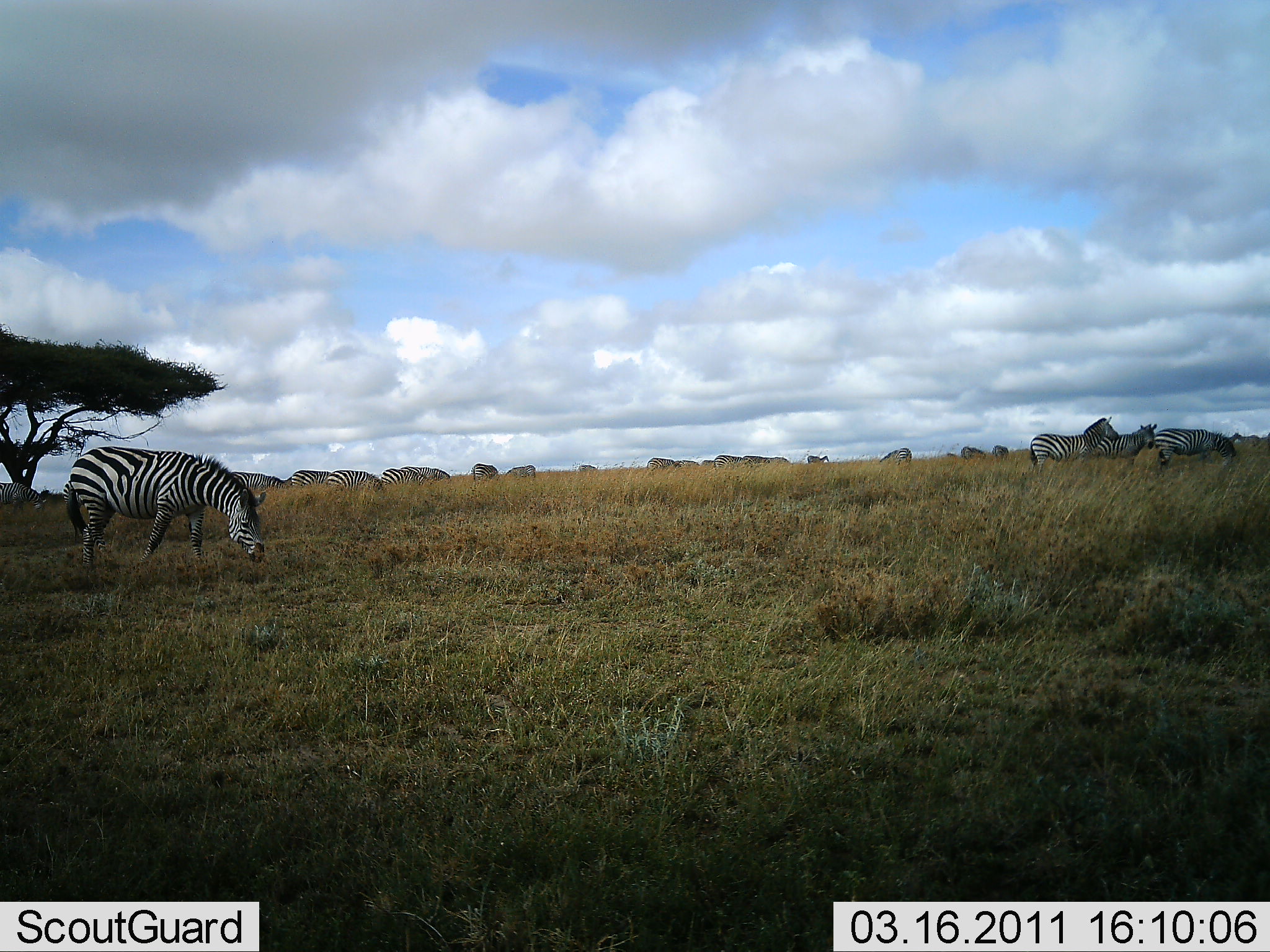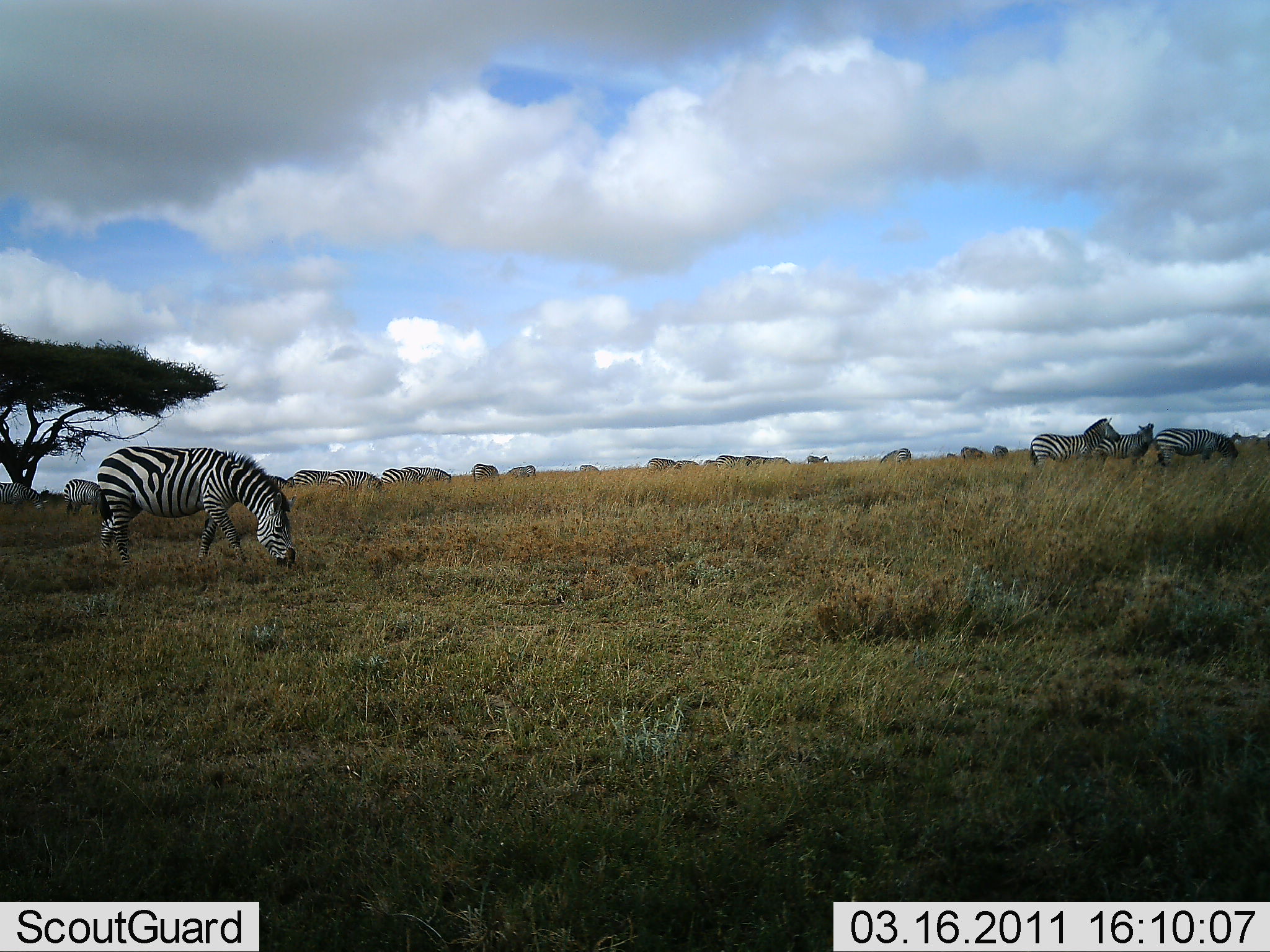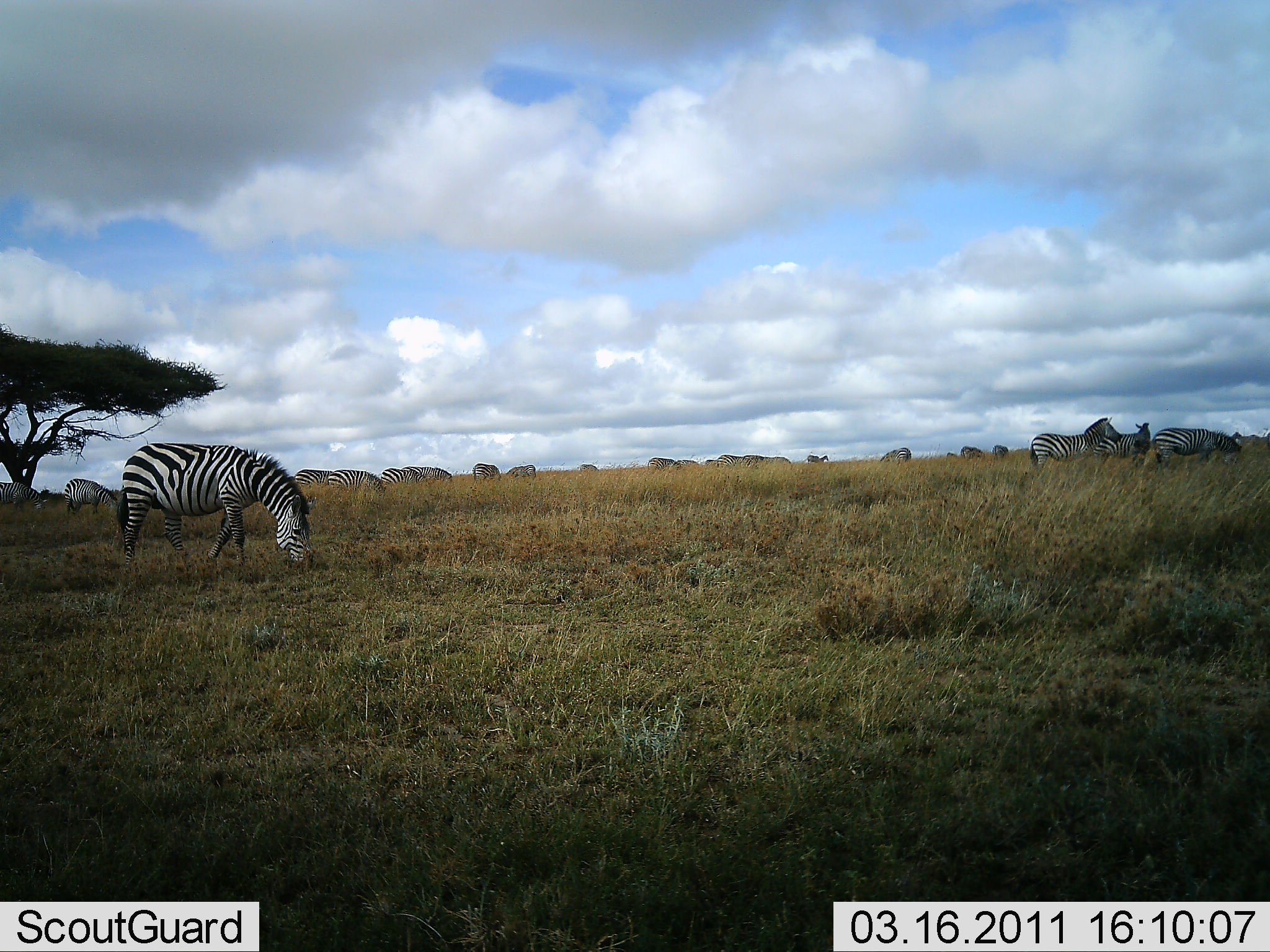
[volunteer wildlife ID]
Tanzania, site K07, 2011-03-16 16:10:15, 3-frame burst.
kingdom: Animalia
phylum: Chordata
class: Mammalia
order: Perissodactyla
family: Equidae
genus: Equus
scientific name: Equus quagga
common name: plains zebra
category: zebra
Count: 11-50.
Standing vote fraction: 82%.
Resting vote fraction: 9%.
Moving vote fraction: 36%.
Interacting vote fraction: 18%.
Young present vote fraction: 0%.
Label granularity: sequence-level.